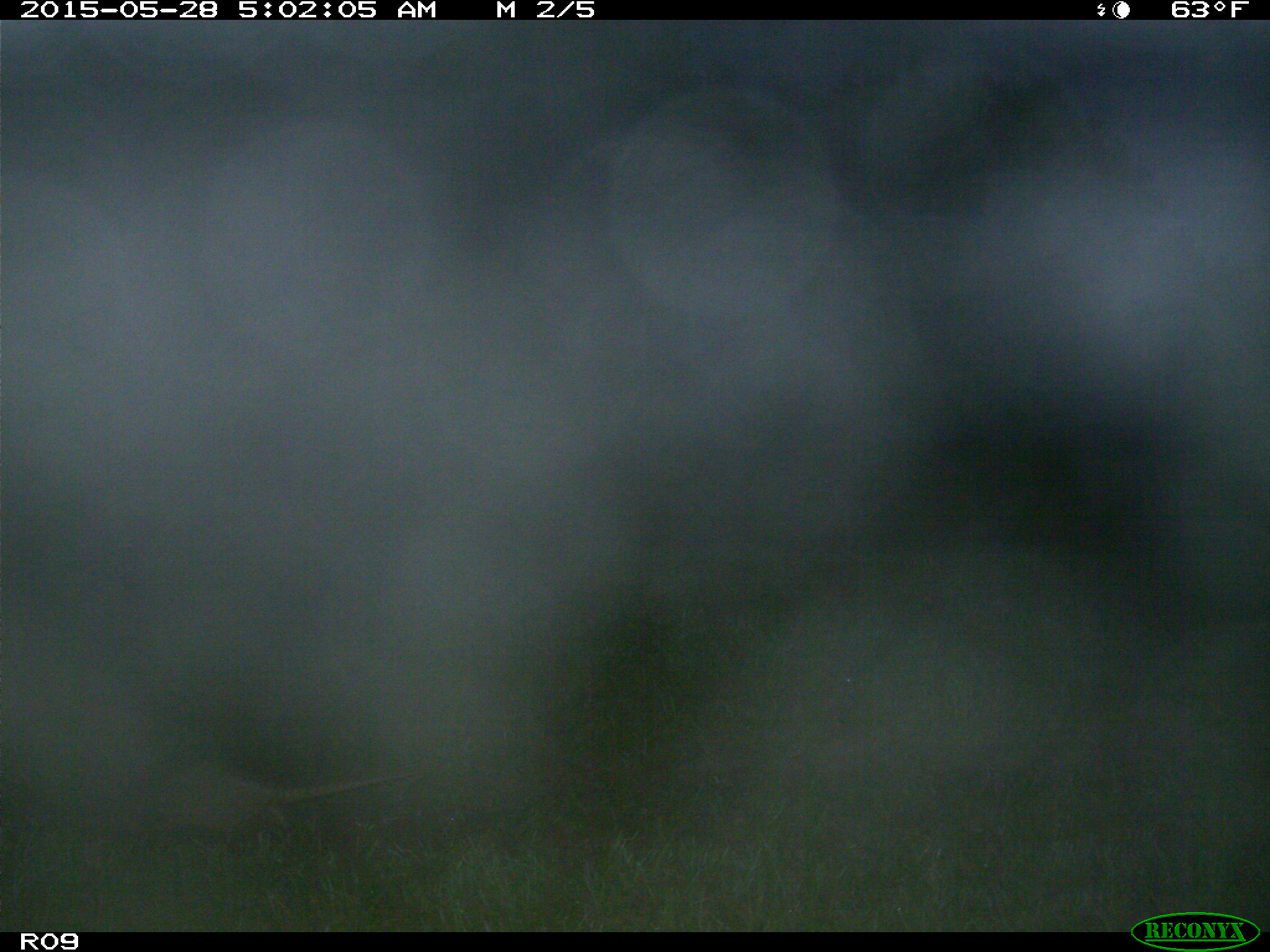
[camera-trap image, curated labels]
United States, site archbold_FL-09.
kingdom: Animalia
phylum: Chordata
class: Mammalia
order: Cingulata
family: Dasypodidae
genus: Dasypus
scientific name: Dasypus novemcinctus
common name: nine-banded armadillo